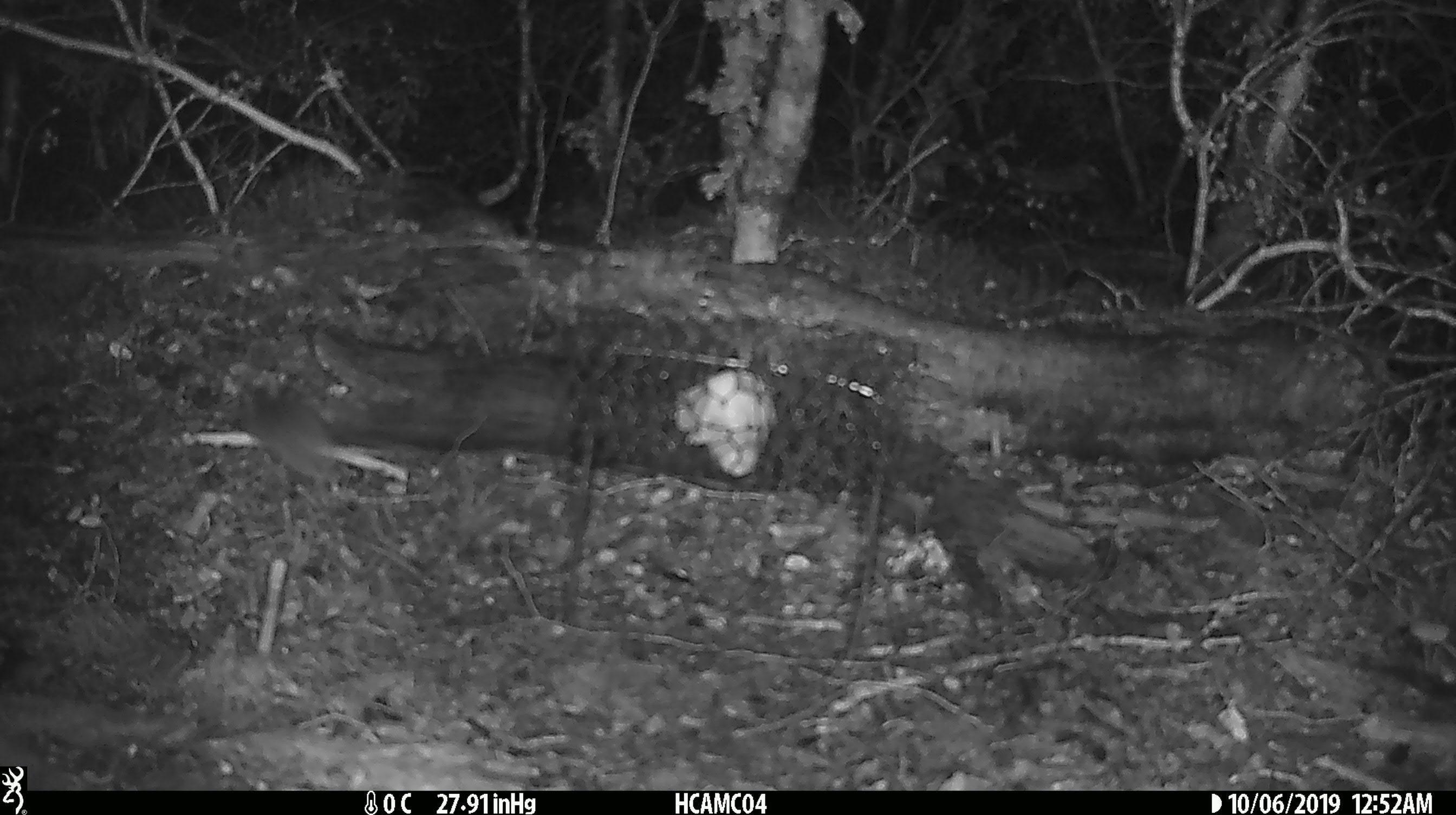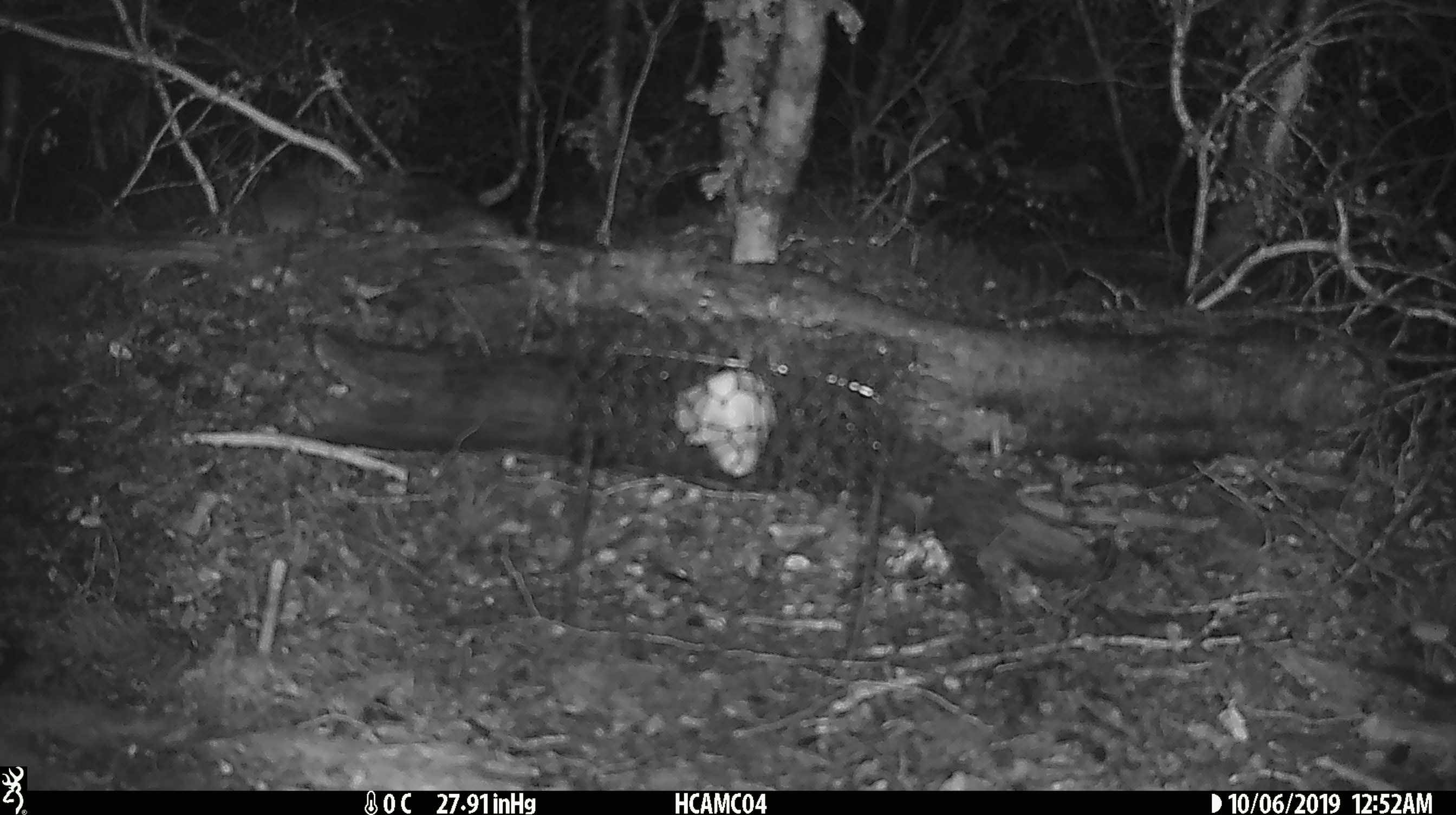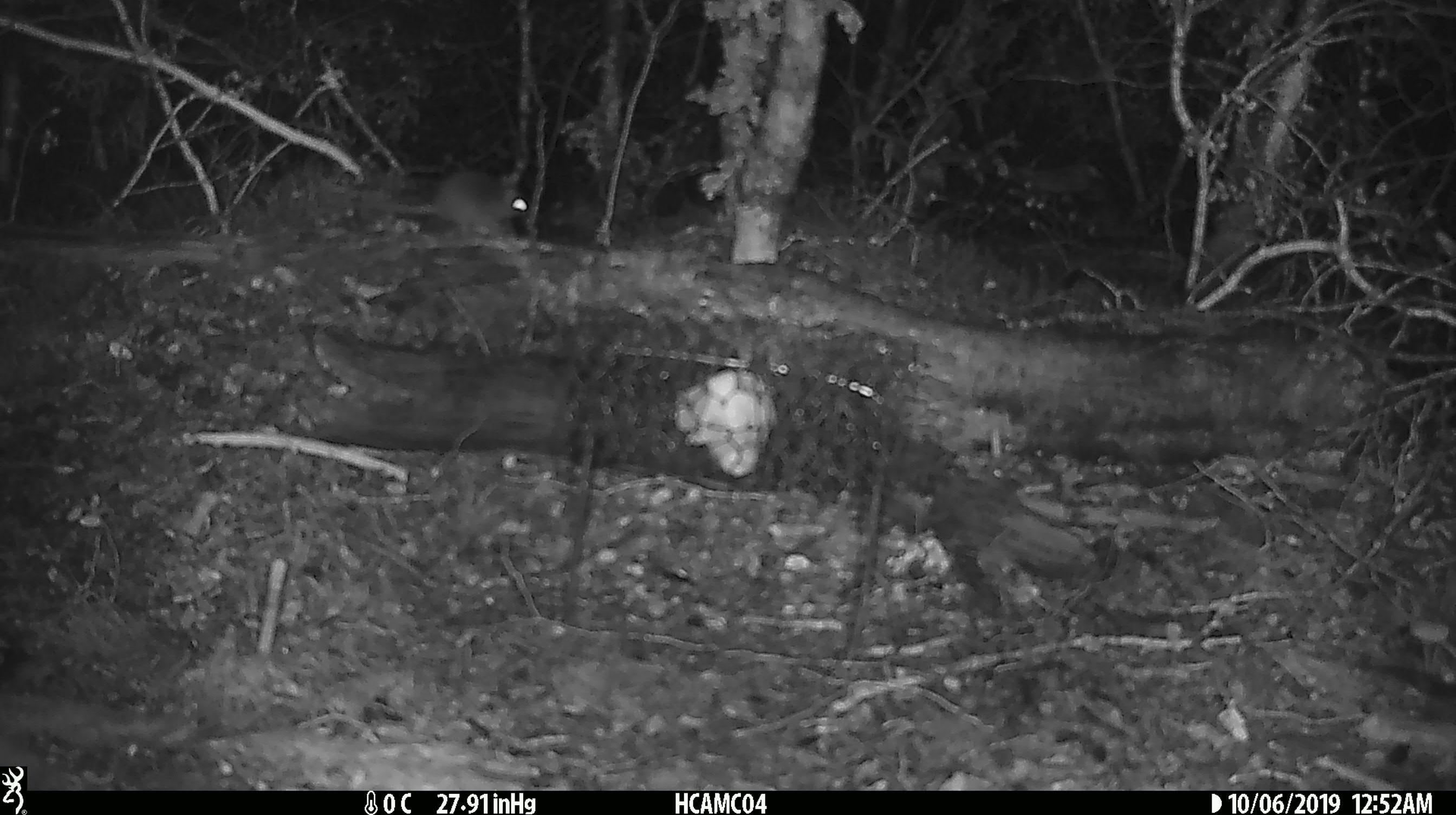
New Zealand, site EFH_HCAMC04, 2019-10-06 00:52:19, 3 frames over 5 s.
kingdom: Animalia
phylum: Chordata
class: Mammalia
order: Rodentia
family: Muridae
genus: Mus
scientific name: Mus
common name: mouse